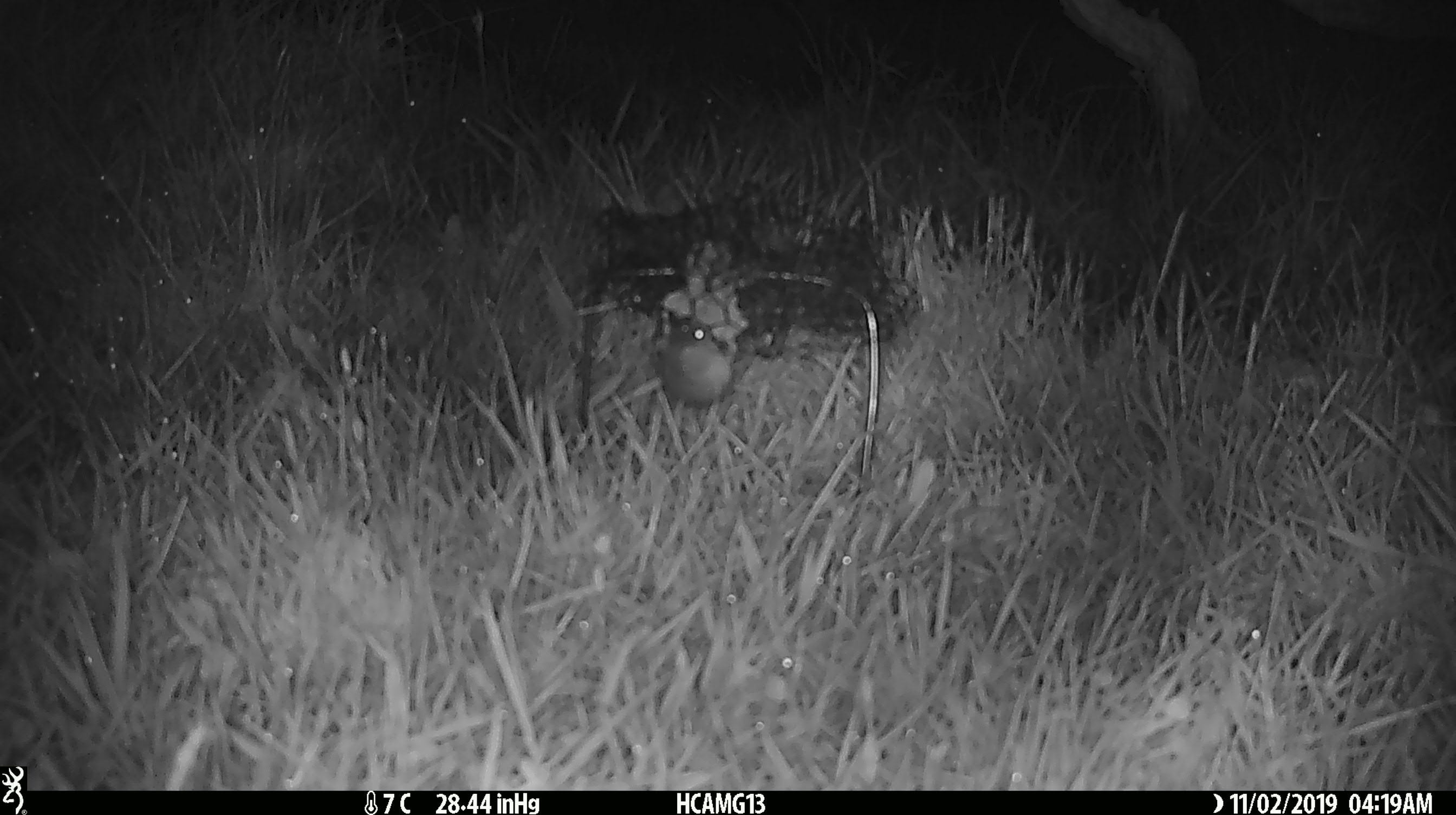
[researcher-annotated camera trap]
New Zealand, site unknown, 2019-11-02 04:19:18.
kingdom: Animalia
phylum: Chordata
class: Mammalia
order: Rodentia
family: Muridae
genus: Mus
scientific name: Mus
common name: mouse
Mouse (Mus).